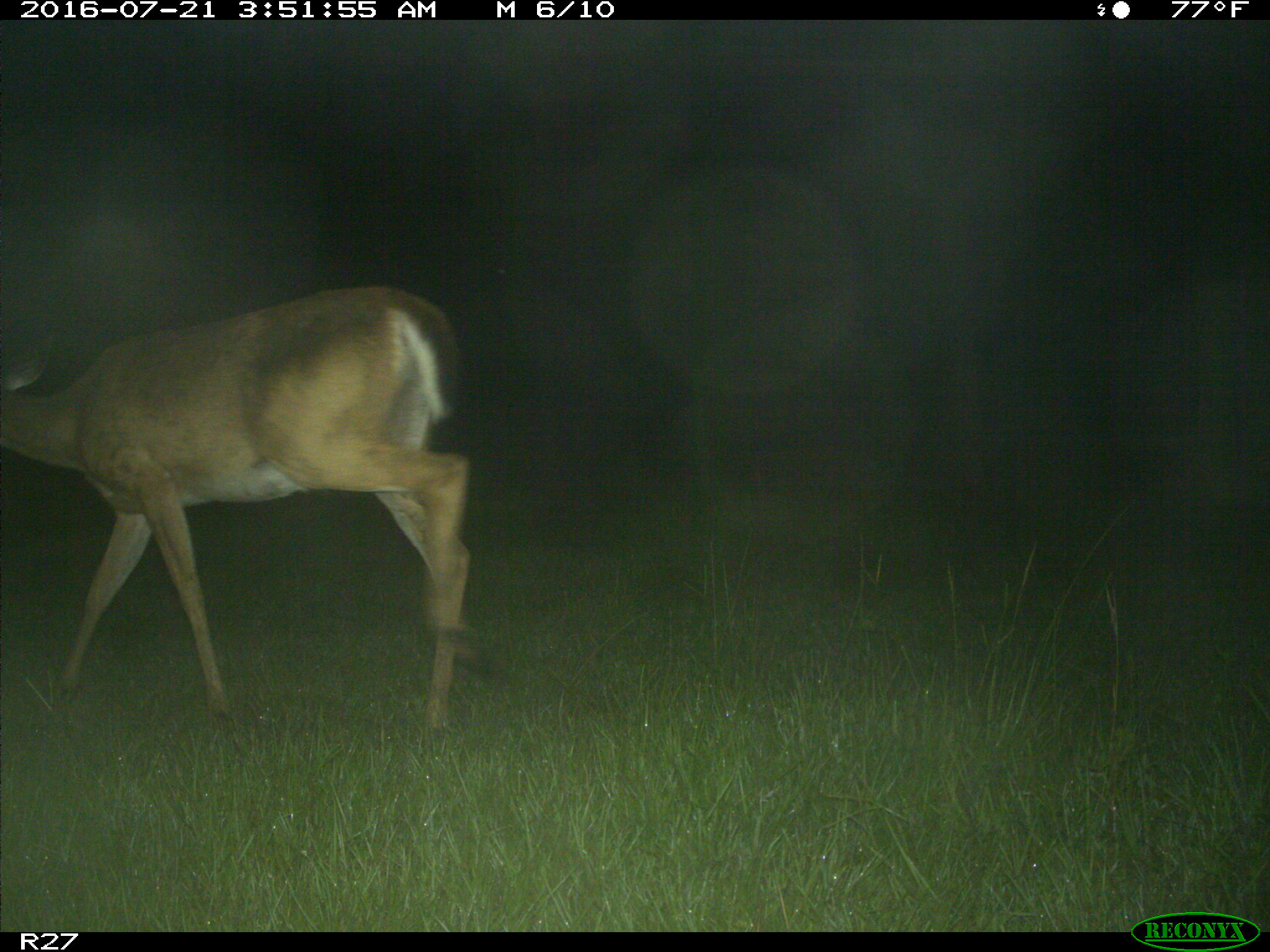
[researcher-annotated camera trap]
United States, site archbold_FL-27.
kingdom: Animalia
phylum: Chordata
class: Mammalia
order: Artiodactyla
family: Cervidae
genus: Odocoileus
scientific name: Odocoileus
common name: deer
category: unidentified deer